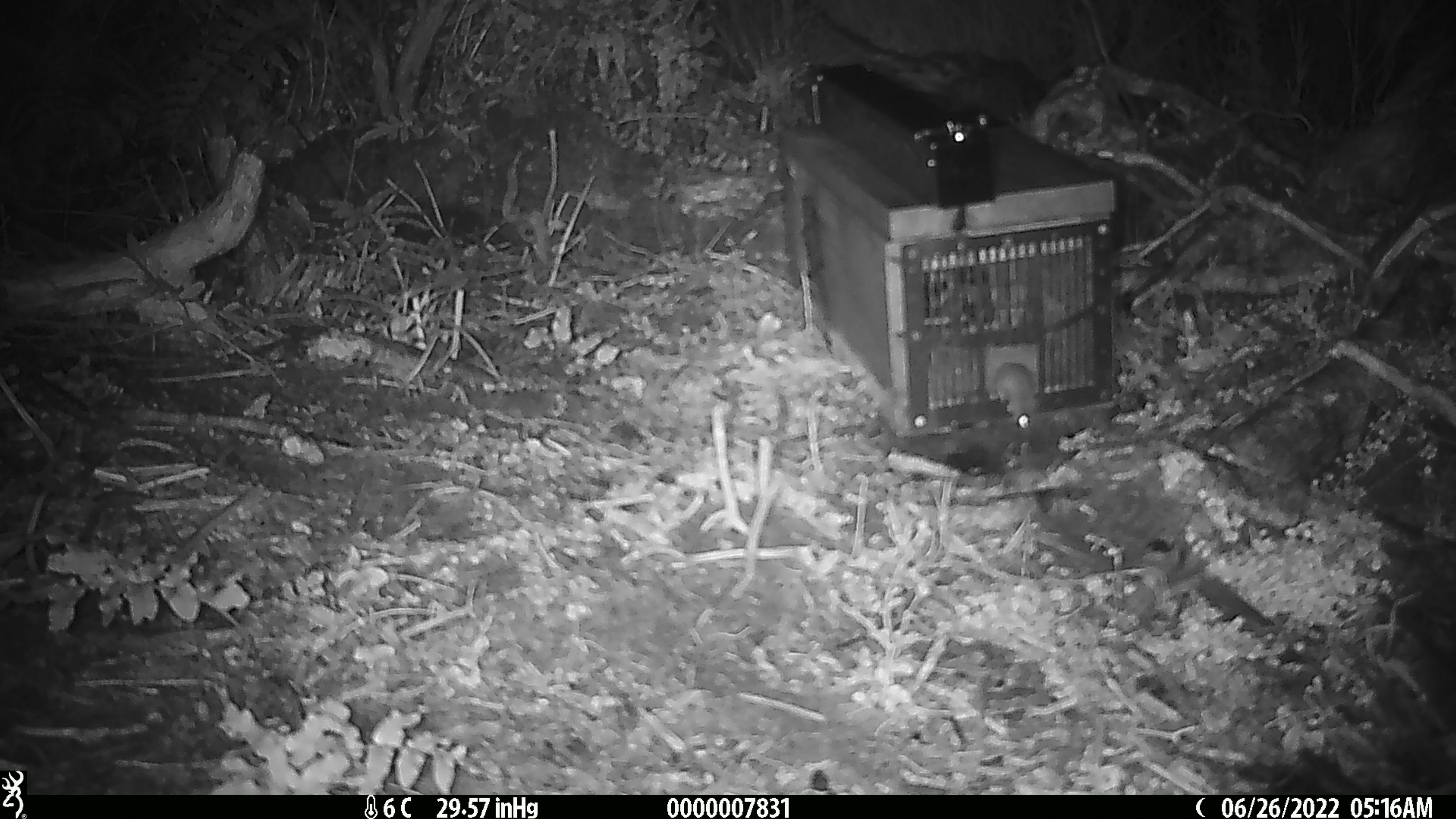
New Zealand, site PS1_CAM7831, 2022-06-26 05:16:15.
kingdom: Animalia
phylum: Chordata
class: Mammalia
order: Rodentia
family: Muridae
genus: Mus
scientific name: Mus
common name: mouse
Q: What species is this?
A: Mouse (Mus).